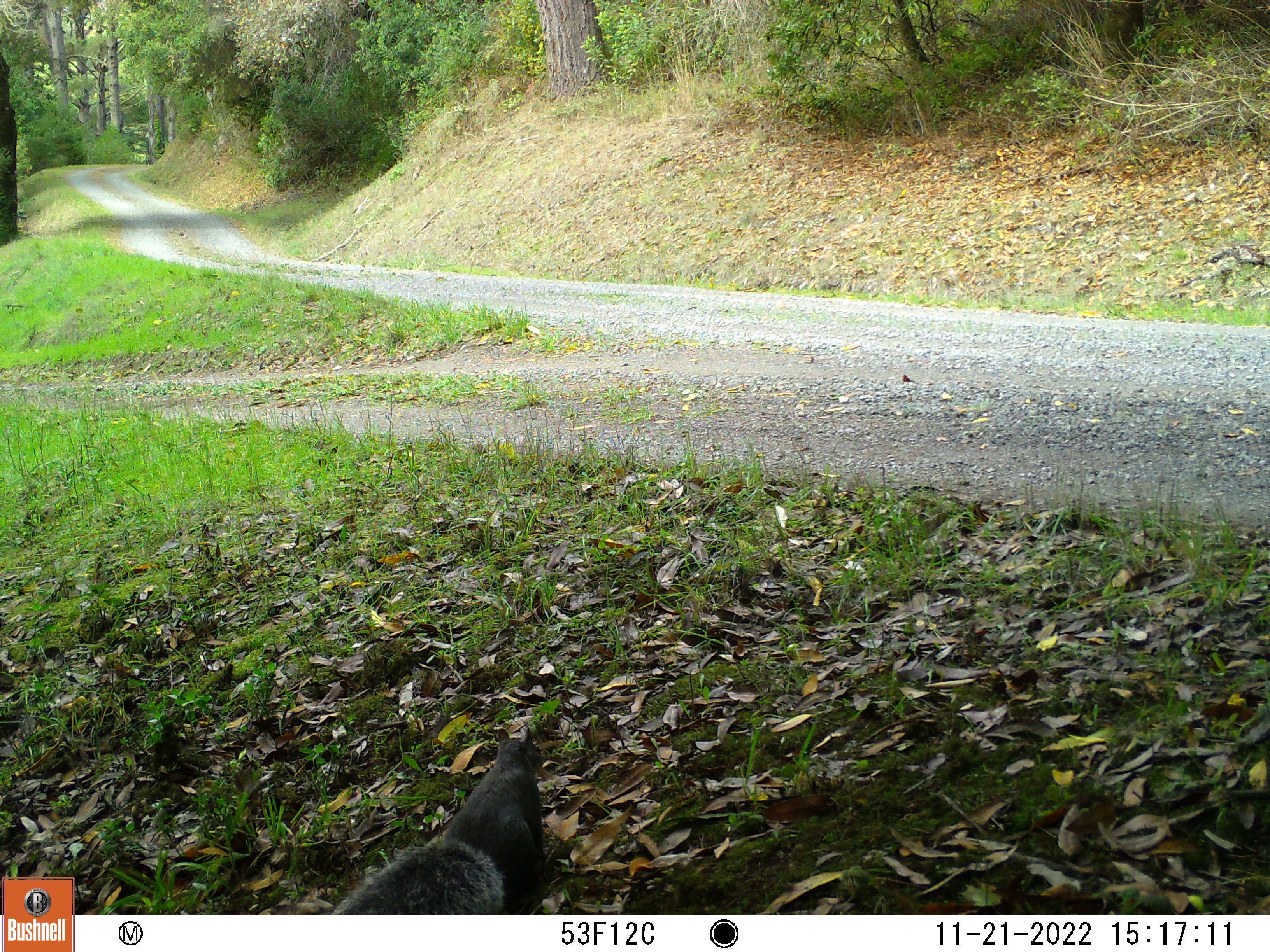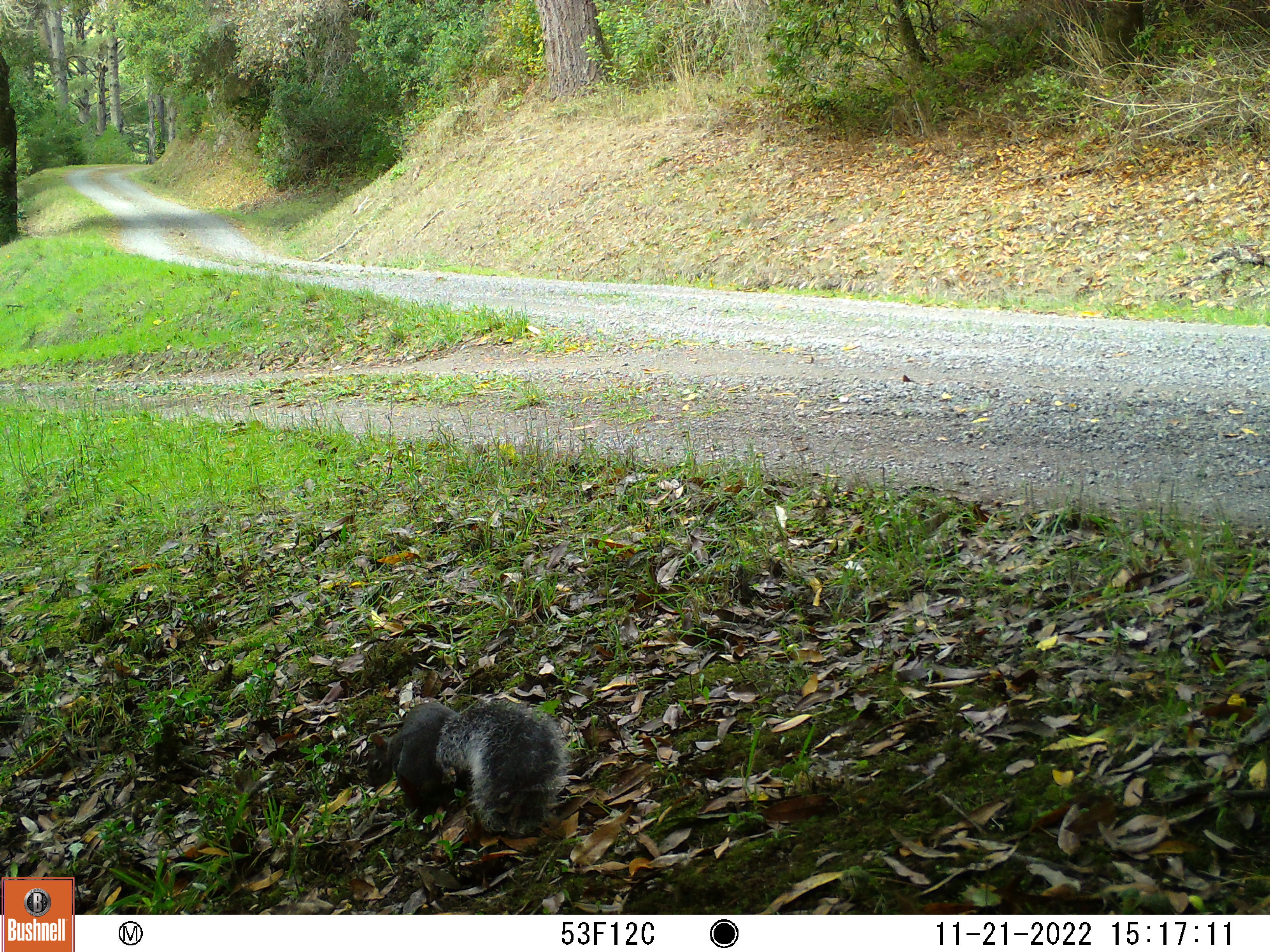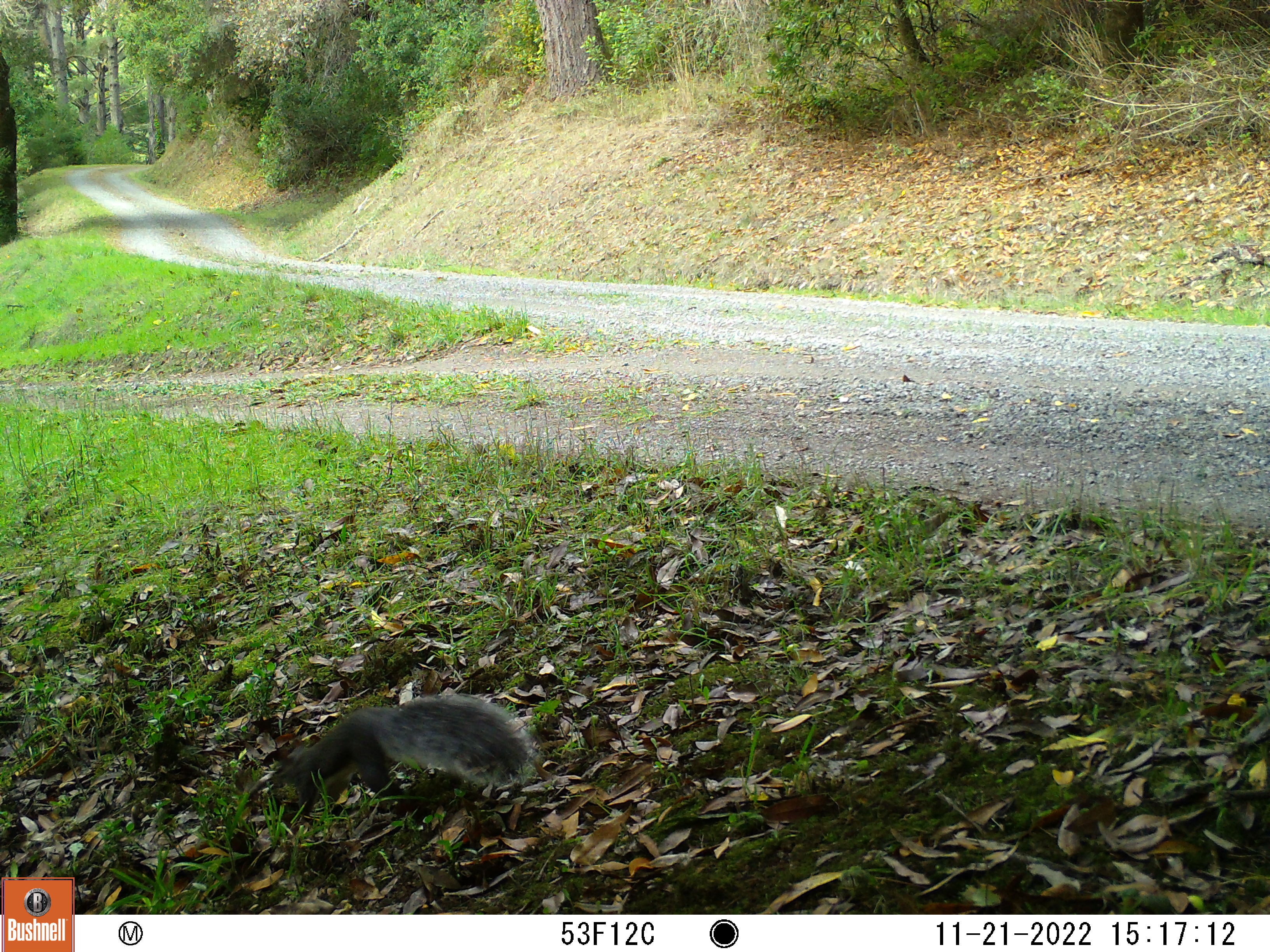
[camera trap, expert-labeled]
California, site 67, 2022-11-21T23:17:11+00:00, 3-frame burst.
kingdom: Animalia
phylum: Chordata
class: Mammalia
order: Rodentia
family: Sciuridae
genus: Sciurus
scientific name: Sciurus griseus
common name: western gray squirrel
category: western grey squirrel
Western grey squirrel (western gray squirrel) (Sciurus griseus).